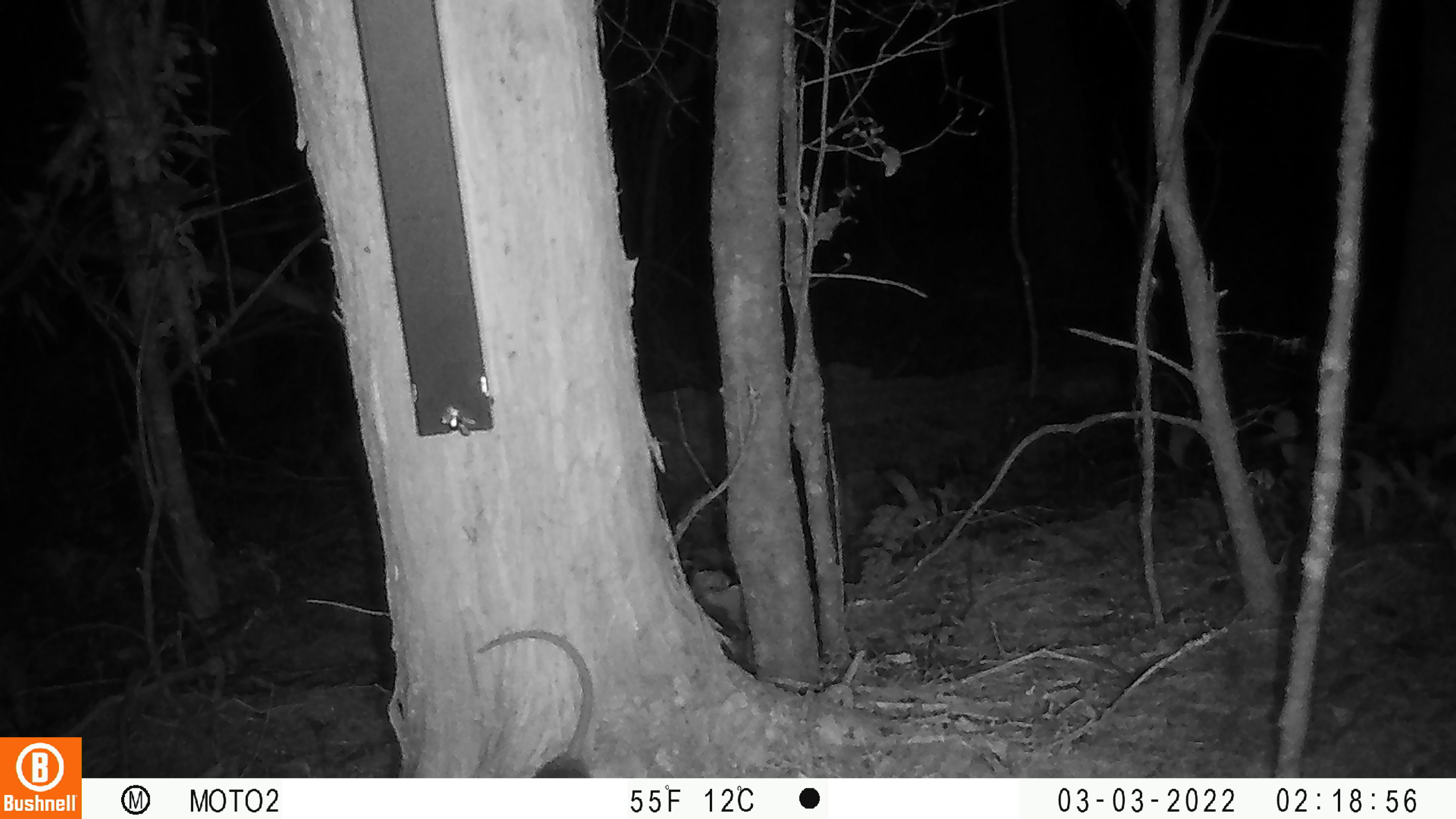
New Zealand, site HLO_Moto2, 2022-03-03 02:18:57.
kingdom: Animalia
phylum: Chordata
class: Mammalia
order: Rodentia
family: Muridae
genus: Rattus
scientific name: Rattus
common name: rat